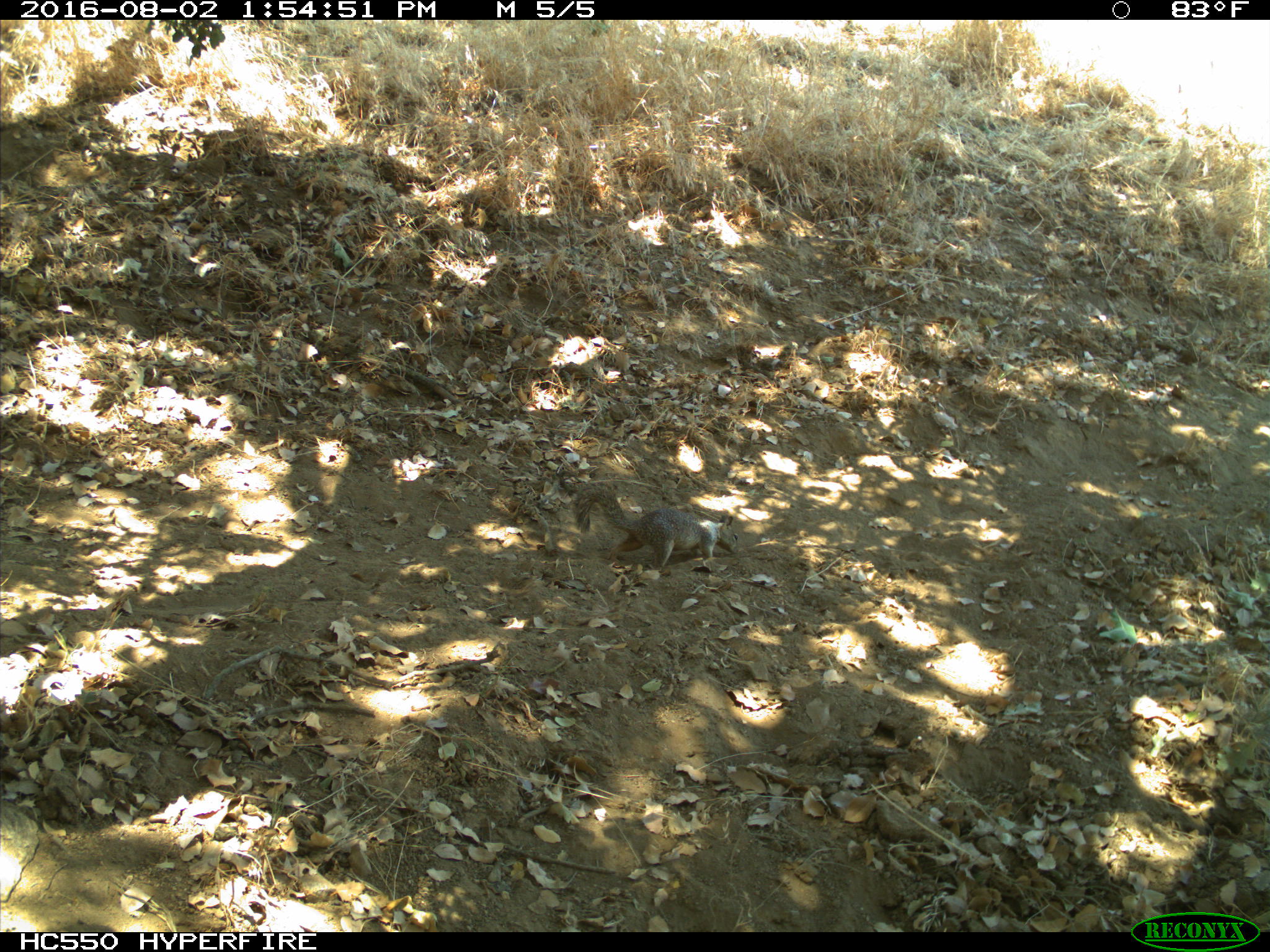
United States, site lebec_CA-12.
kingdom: Animalia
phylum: Chordata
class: Mammalia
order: Rodentia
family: Sciuridae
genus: Otospermophilus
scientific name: Otospermophilus beecheyi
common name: california ground squirrel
Otospermophilus beecheyi (california ground squirrel).